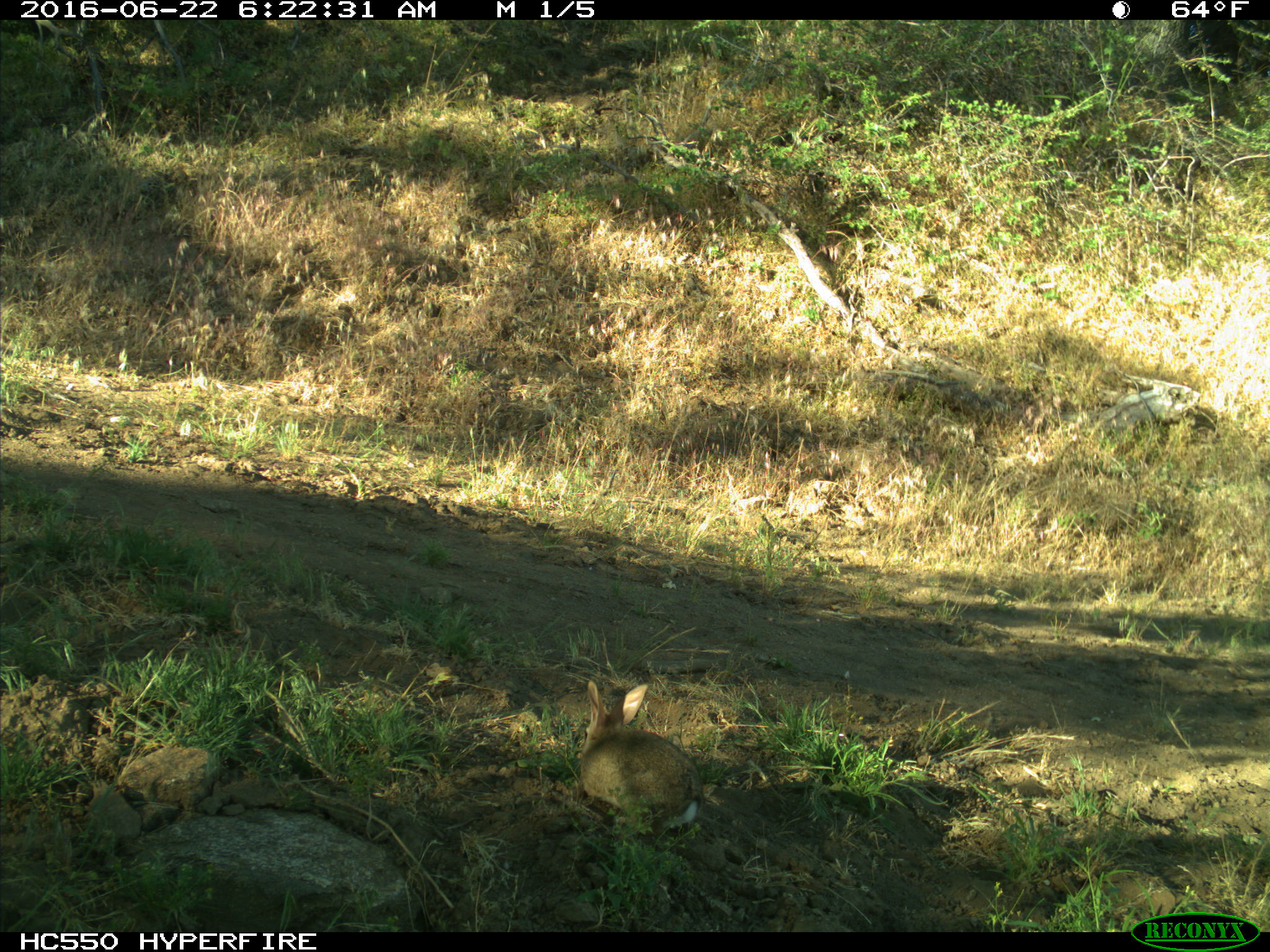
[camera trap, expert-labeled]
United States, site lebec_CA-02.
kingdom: Animalia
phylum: Chordata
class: Mammalia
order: Lagomorpha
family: Leporidae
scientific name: Leporidae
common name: rabbits and hares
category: unidentified rabbit